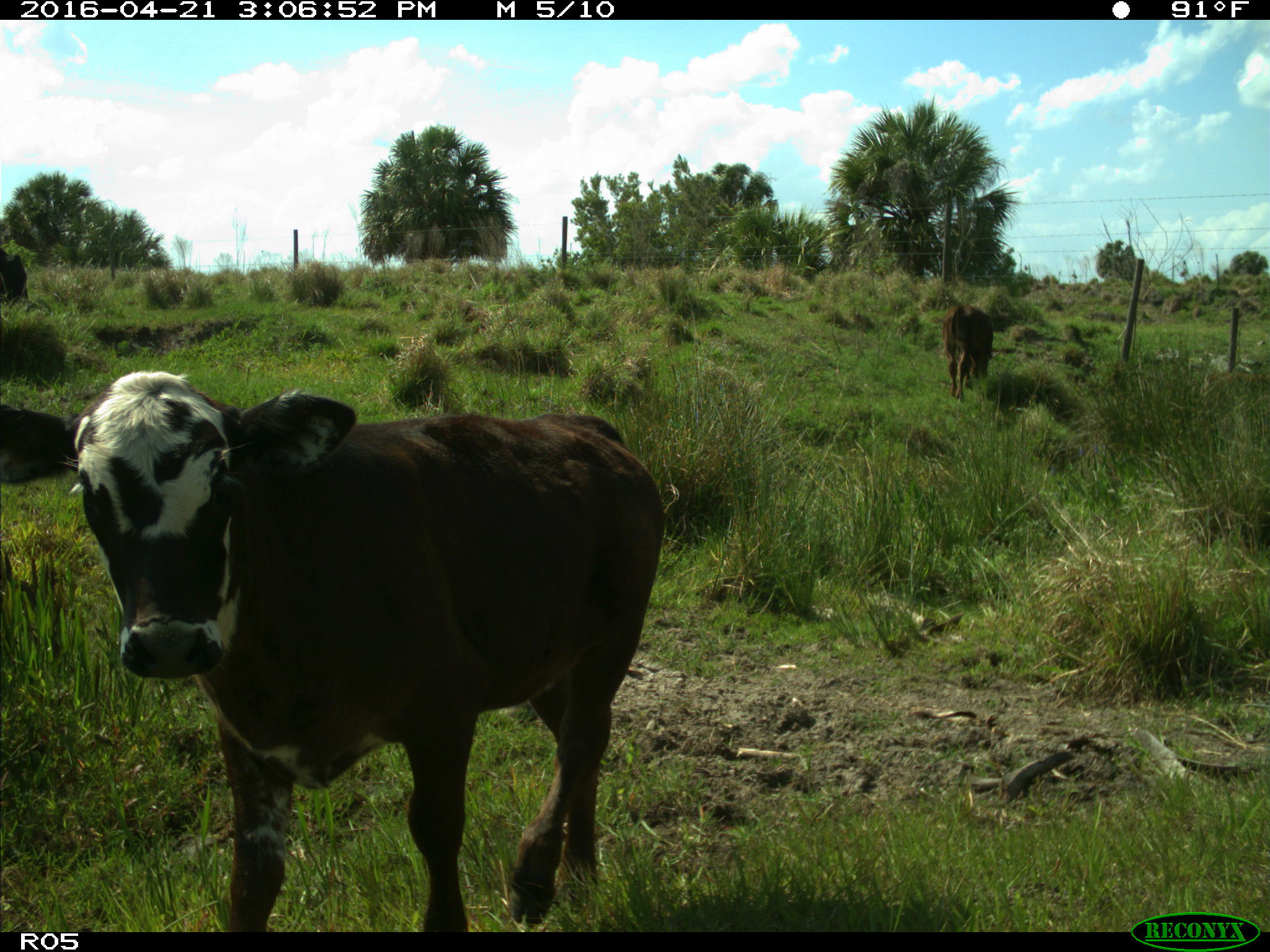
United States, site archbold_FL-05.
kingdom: Animalia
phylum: Chordata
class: Mammalia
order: Artiodactyla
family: Bovidae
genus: Bos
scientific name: Bos taurus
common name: domestic cow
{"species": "Bos taurus (domestic cow)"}